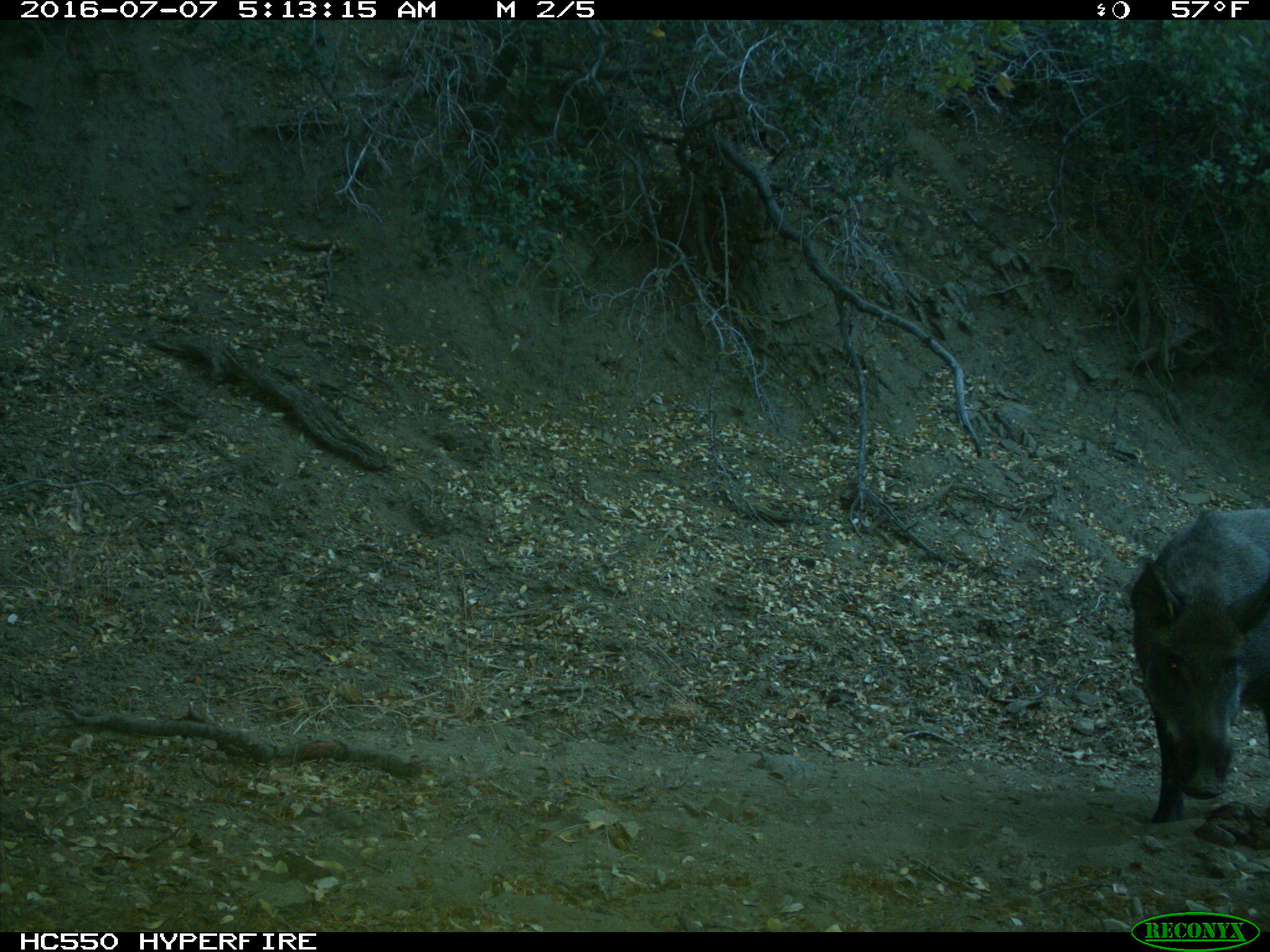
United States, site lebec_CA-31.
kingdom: Animalia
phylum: Chordata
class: Mammalia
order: Artiodactyla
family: Suidae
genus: Sus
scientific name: Sus scrofa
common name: wild boar